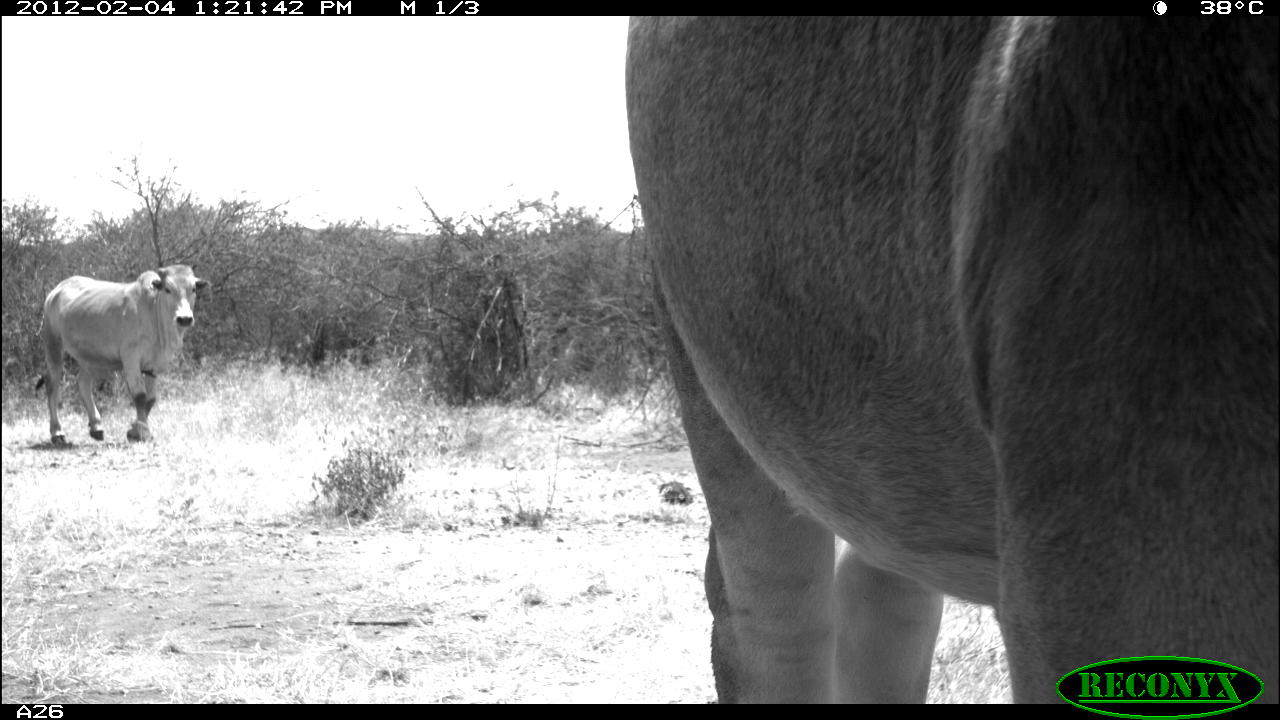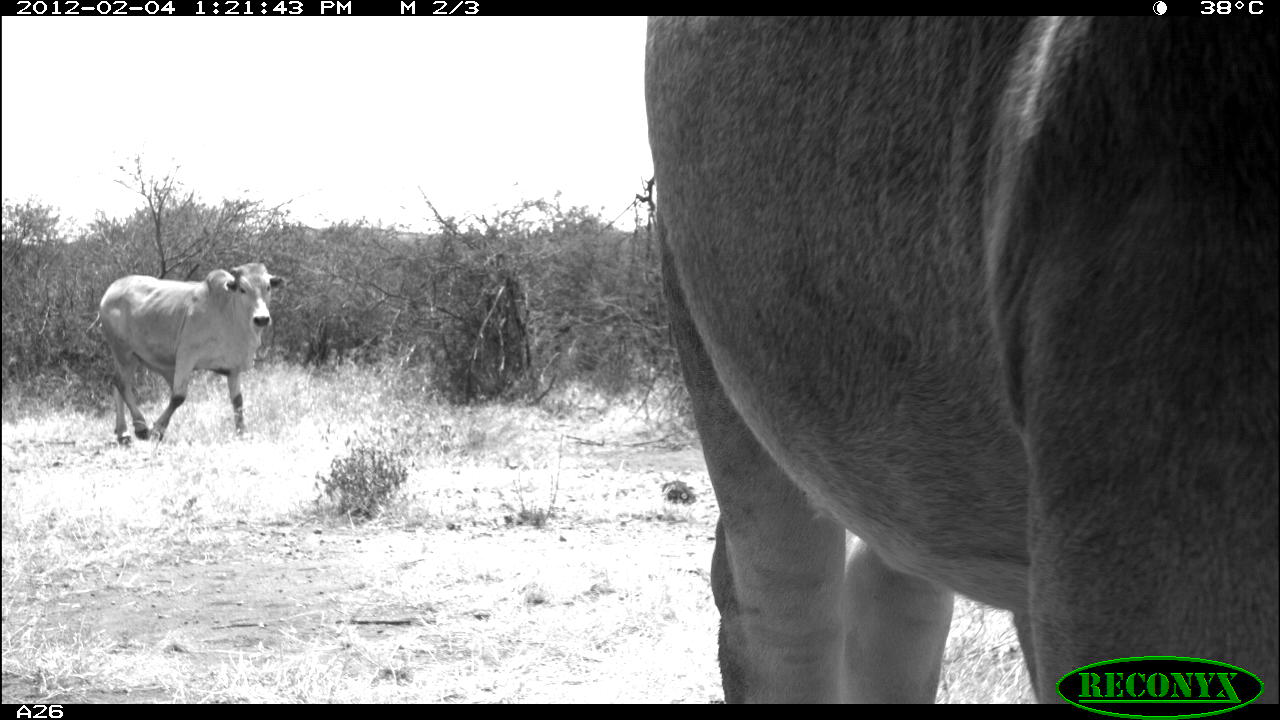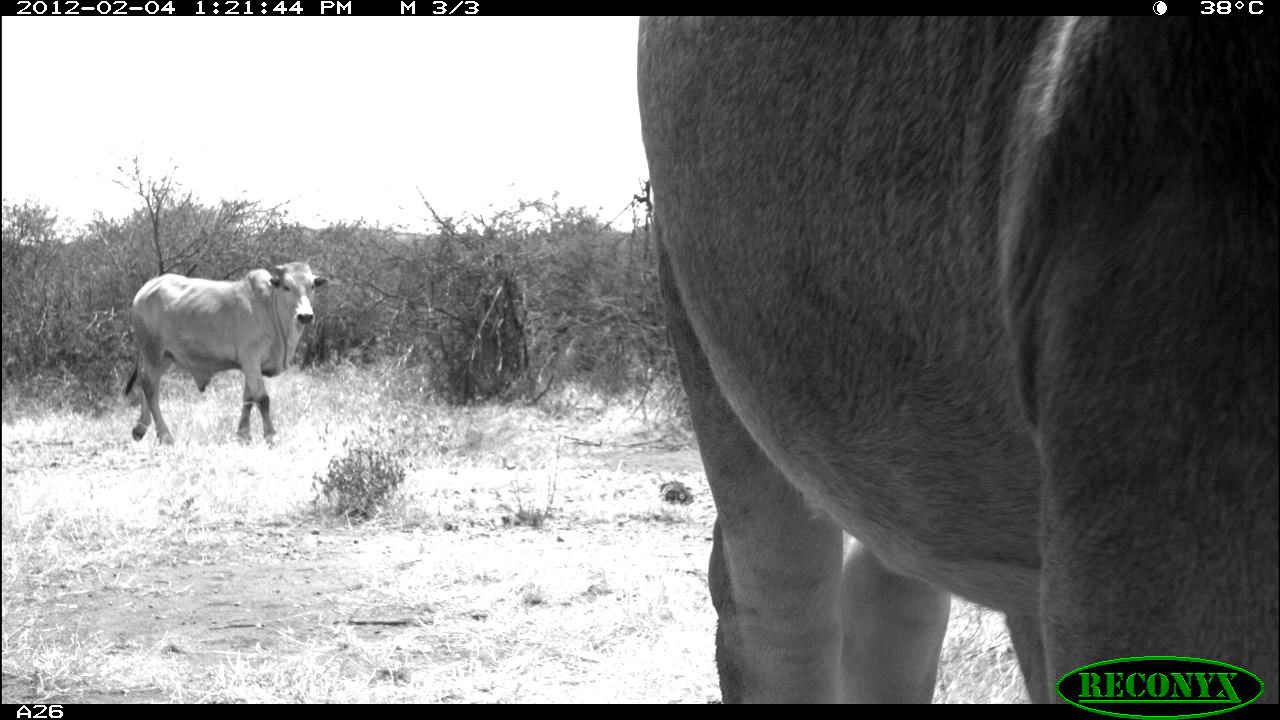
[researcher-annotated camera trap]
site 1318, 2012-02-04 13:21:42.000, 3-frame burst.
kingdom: Animalia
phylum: Chordata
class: Mammalia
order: Artiodactyla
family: Bovidae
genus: Bos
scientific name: Bos taurus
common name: domestic cattle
Bos taurus (domestic cattle), count 2.